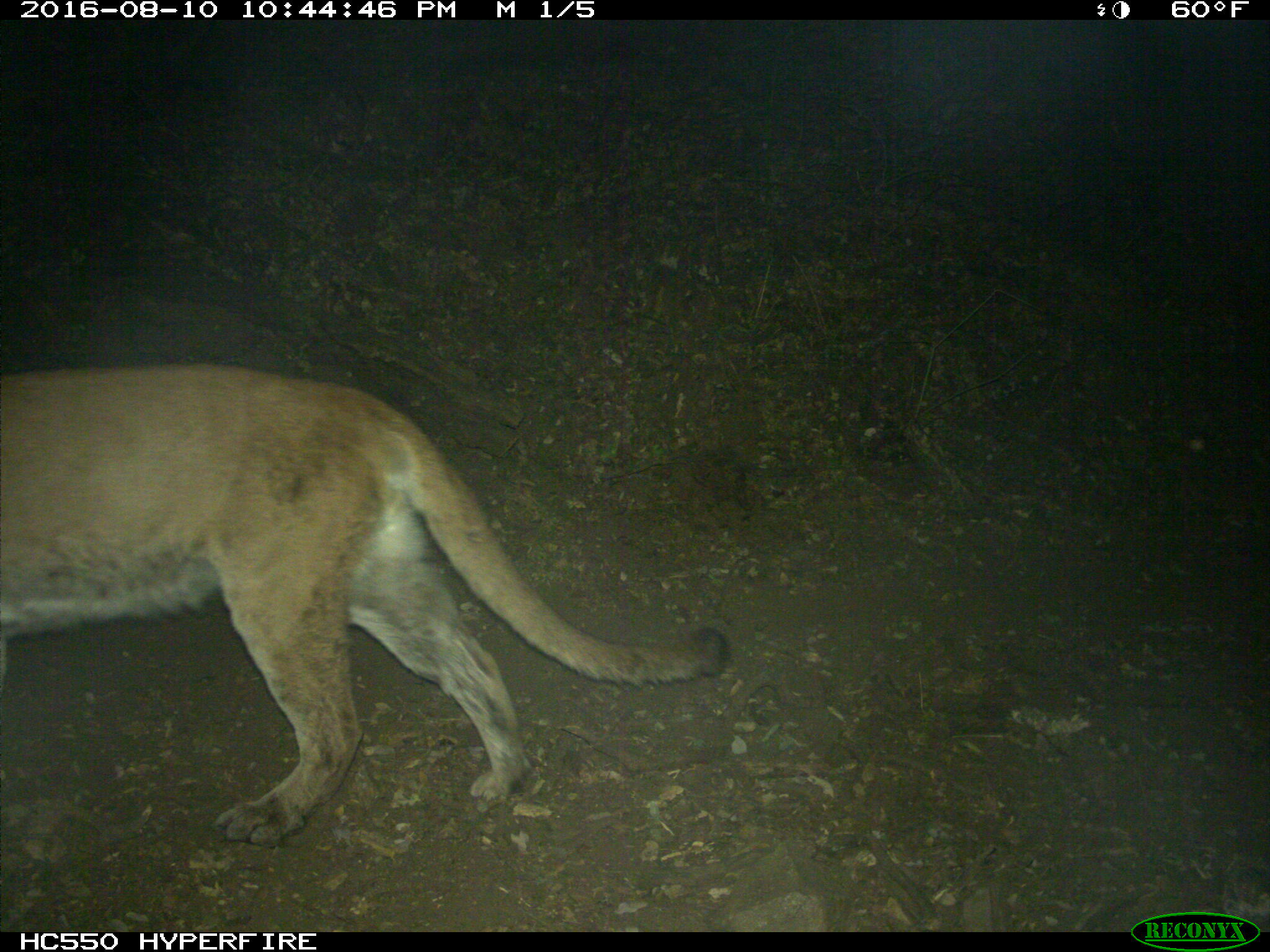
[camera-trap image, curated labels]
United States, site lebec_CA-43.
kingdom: Animalia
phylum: Chordata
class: Mammalia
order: Carnivora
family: Felidae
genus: Puma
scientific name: Puma concolor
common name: mountain lion